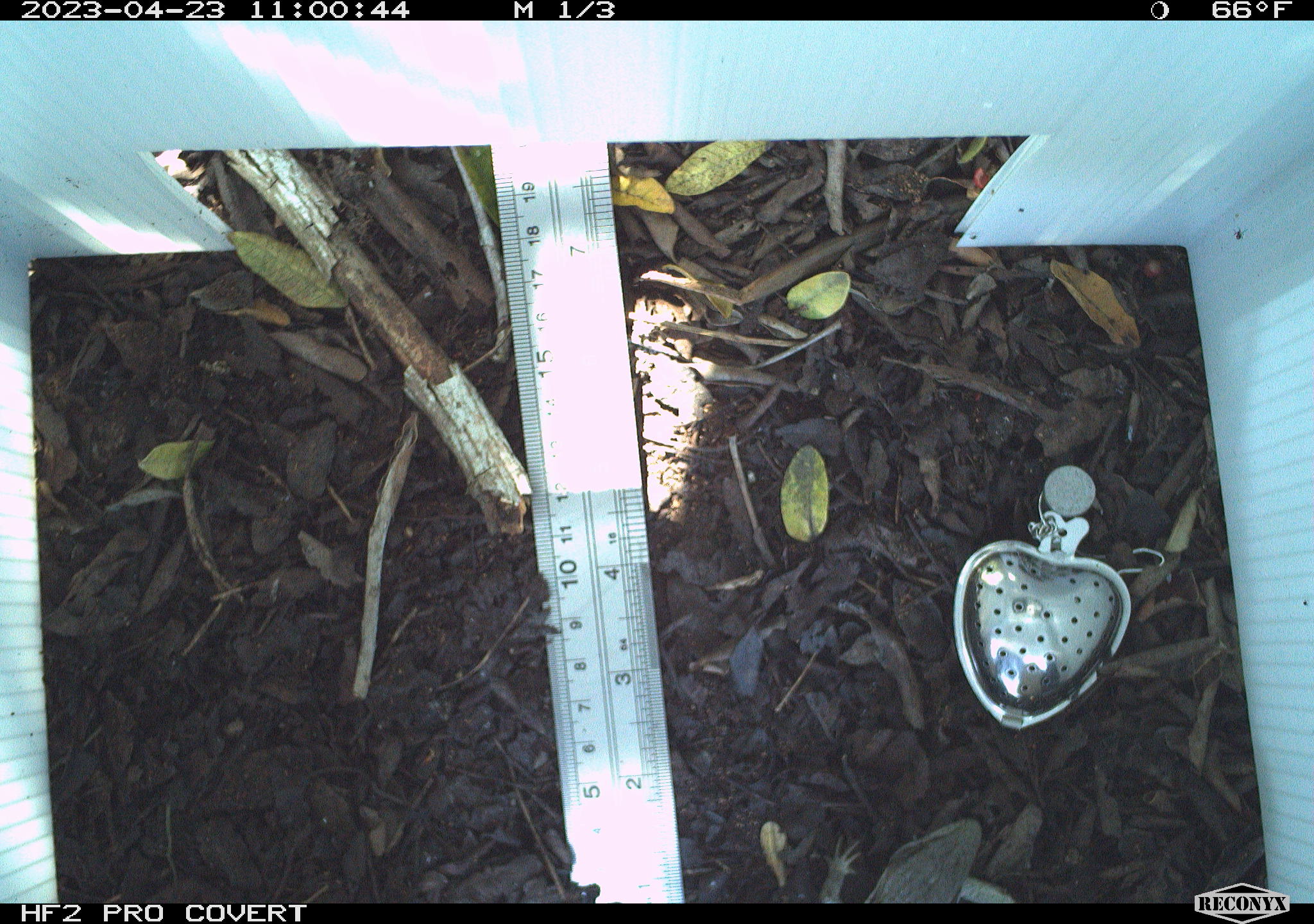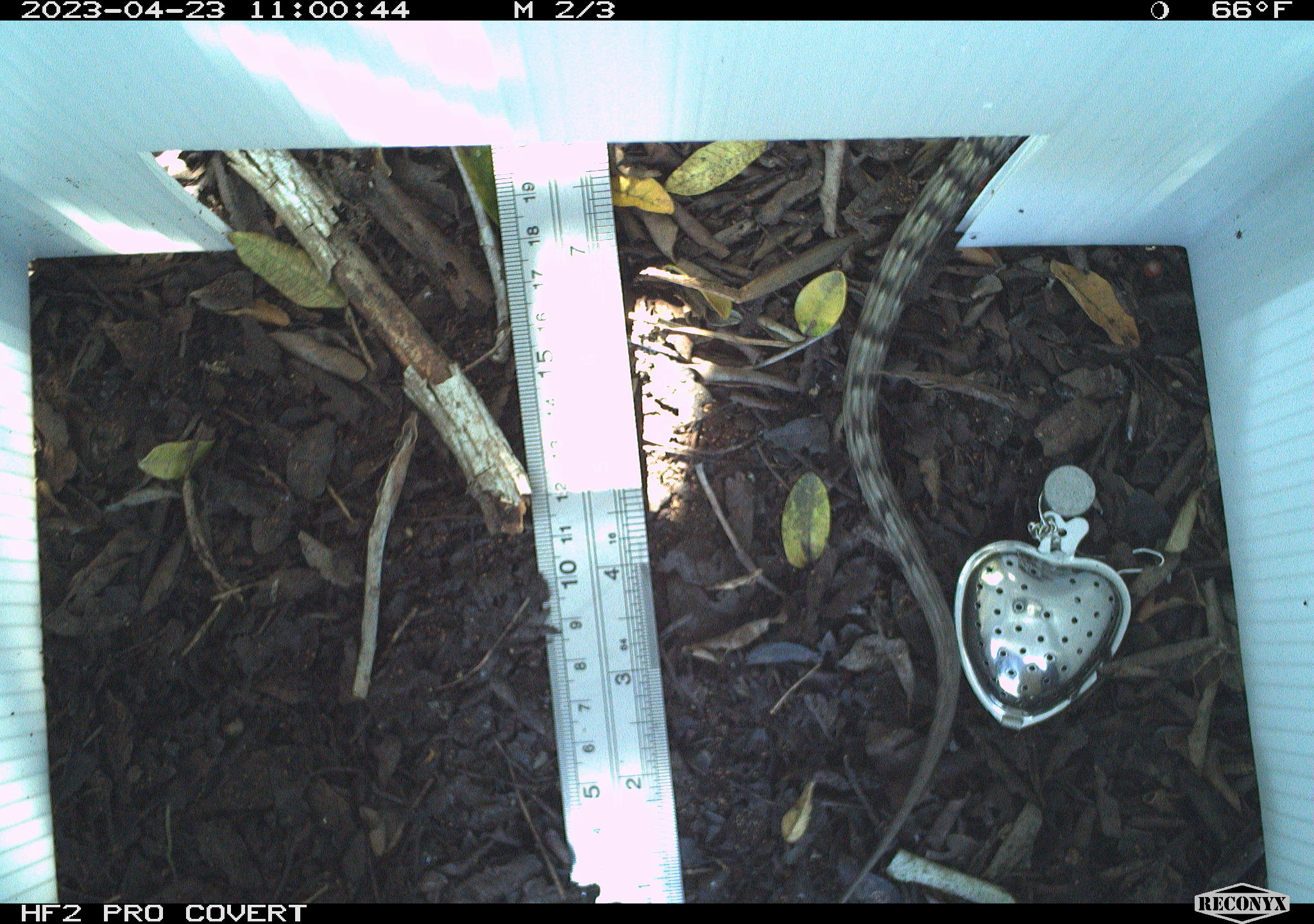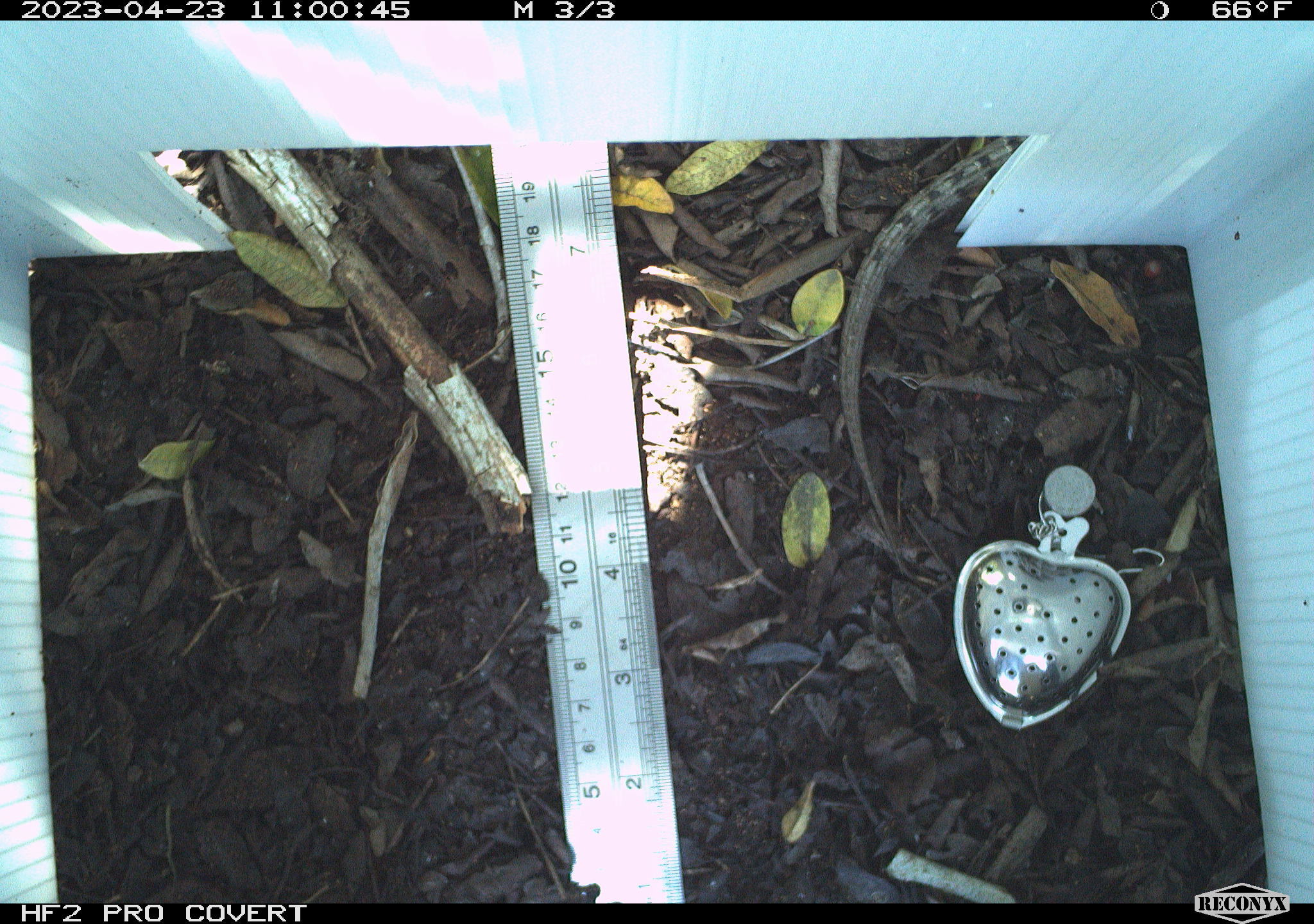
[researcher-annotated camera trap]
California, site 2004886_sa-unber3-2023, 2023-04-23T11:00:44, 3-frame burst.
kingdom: Animalia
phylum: Chordata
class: Reptilia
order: Squamata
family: Phrynosomatidae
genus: Sceloporus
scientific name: Sceloporus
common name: spiny lizards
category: sceloporus species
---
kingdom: Animalia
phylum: Chordata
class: Reptilia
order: Squamata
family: Anguidae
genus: Elgaria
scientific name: Elgaria multicarinata webbii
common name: san diego alligator lizard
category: woodland alligator lizard